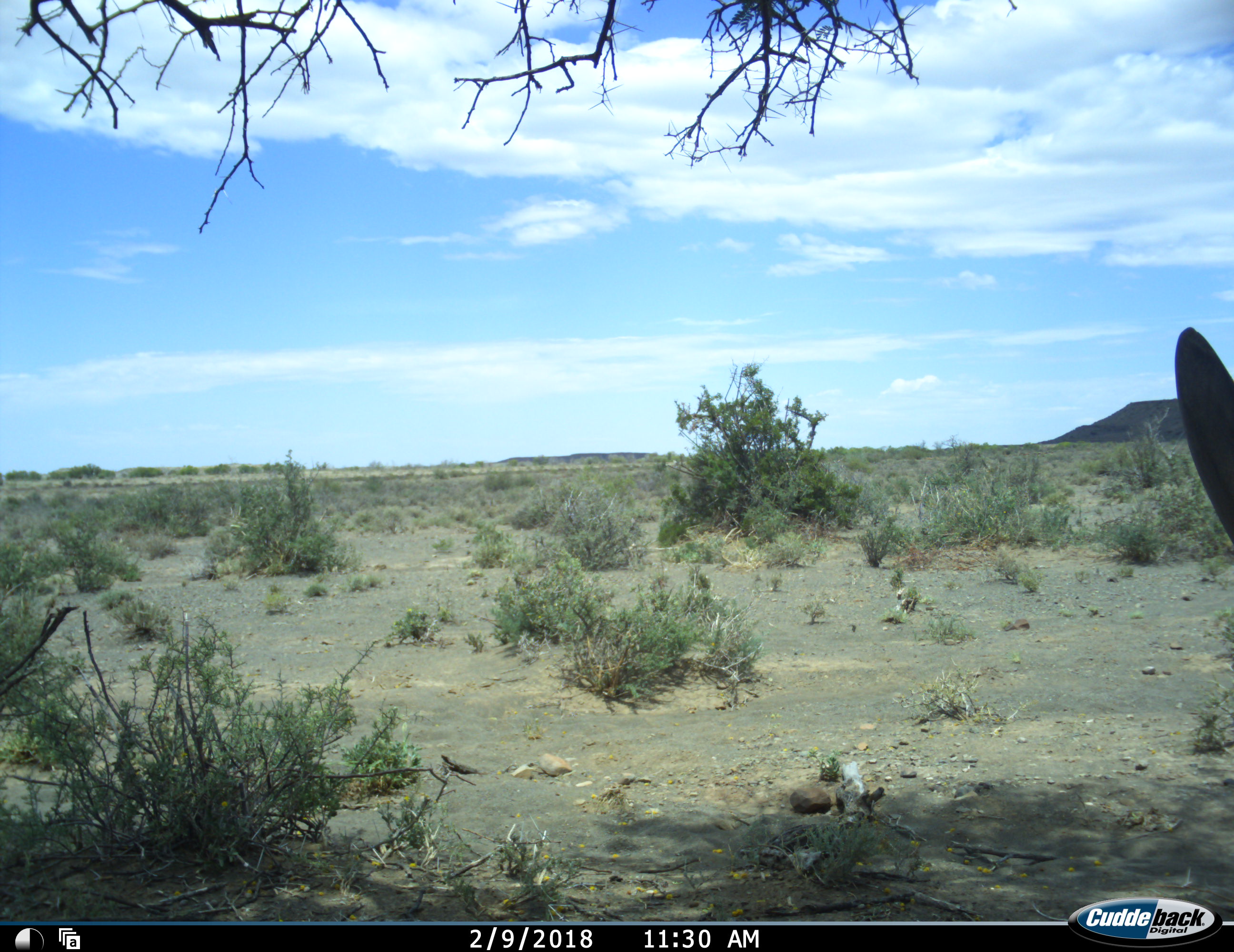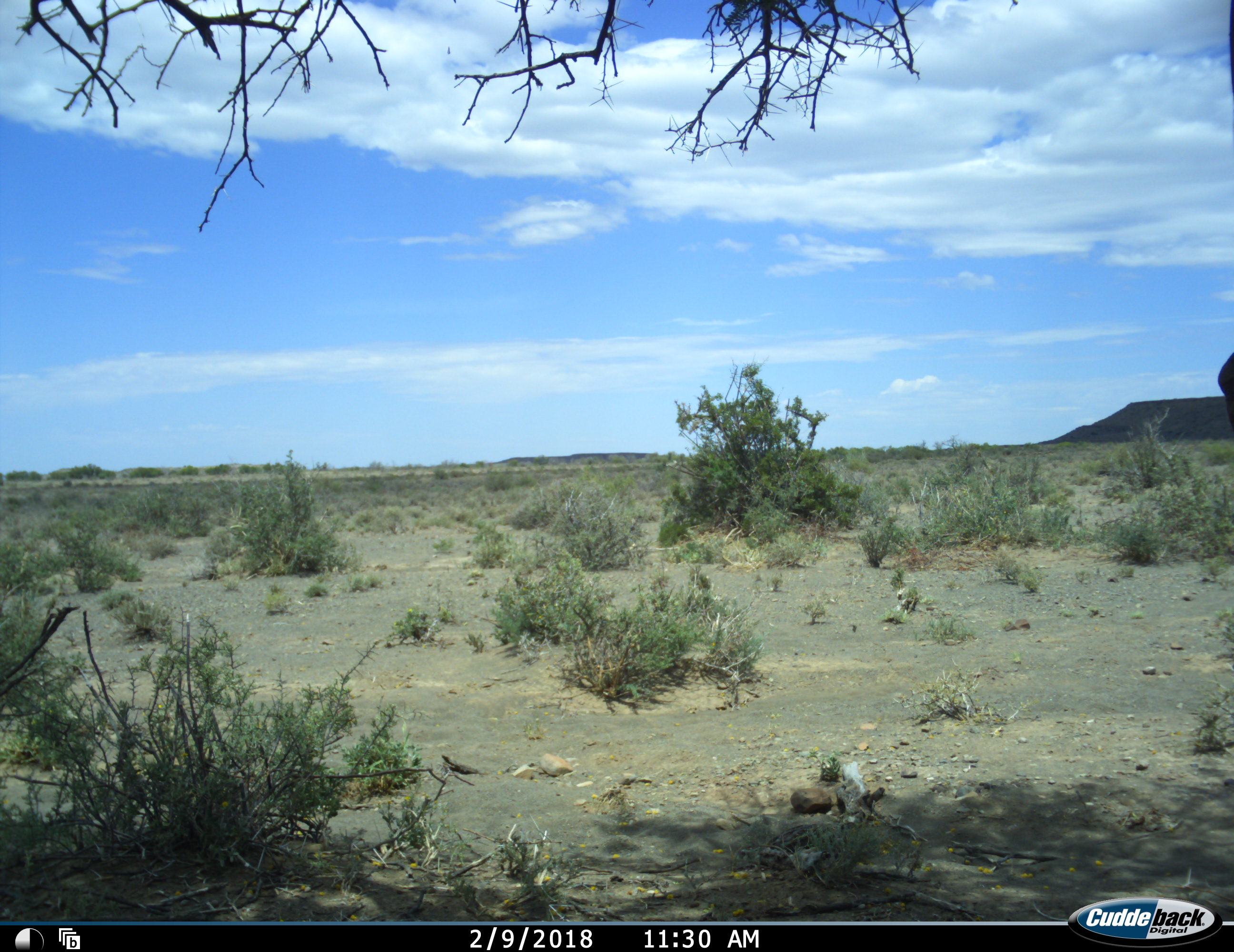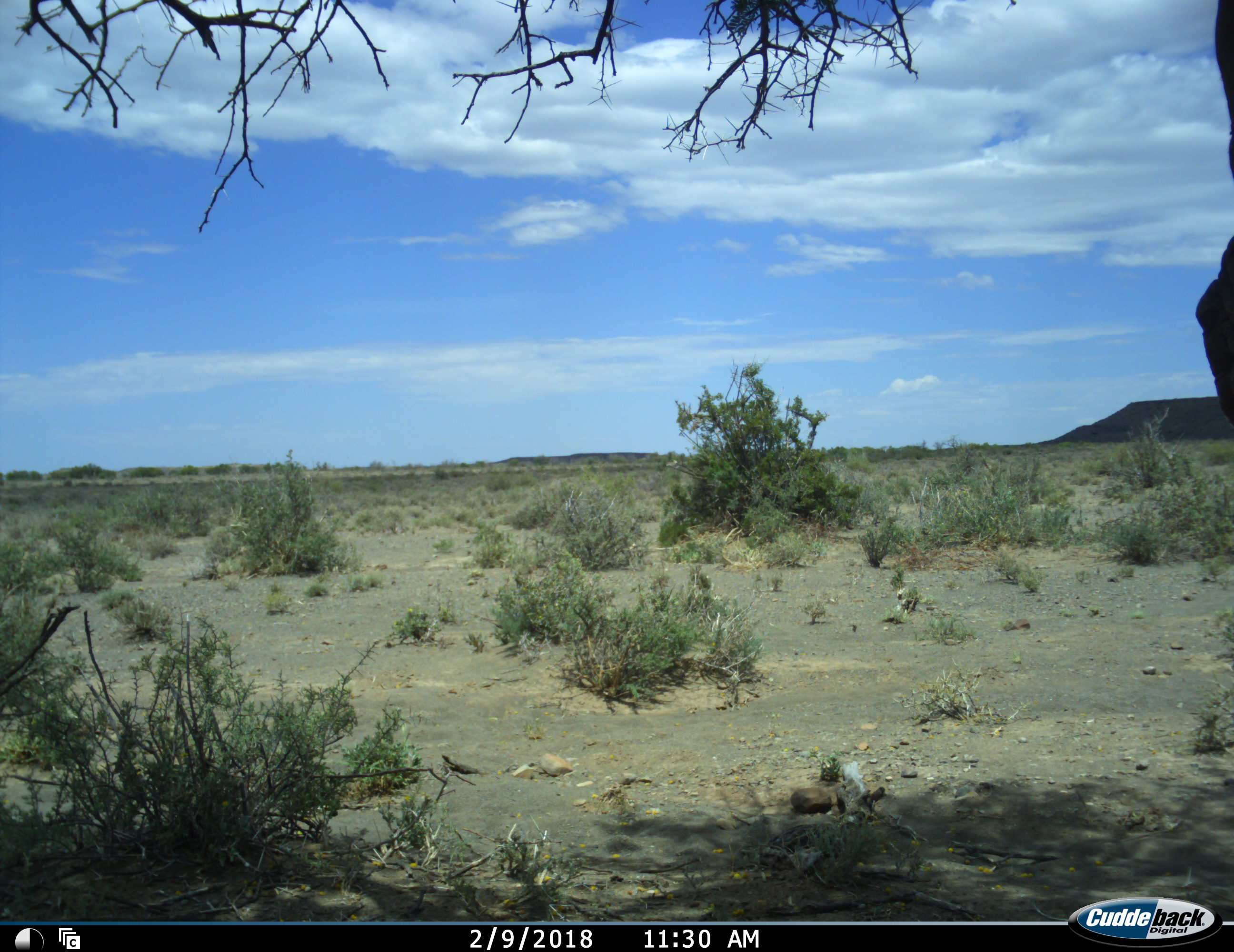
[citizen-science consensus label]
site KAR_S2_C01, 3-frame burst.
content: unidentified animal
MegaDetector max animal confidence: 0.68